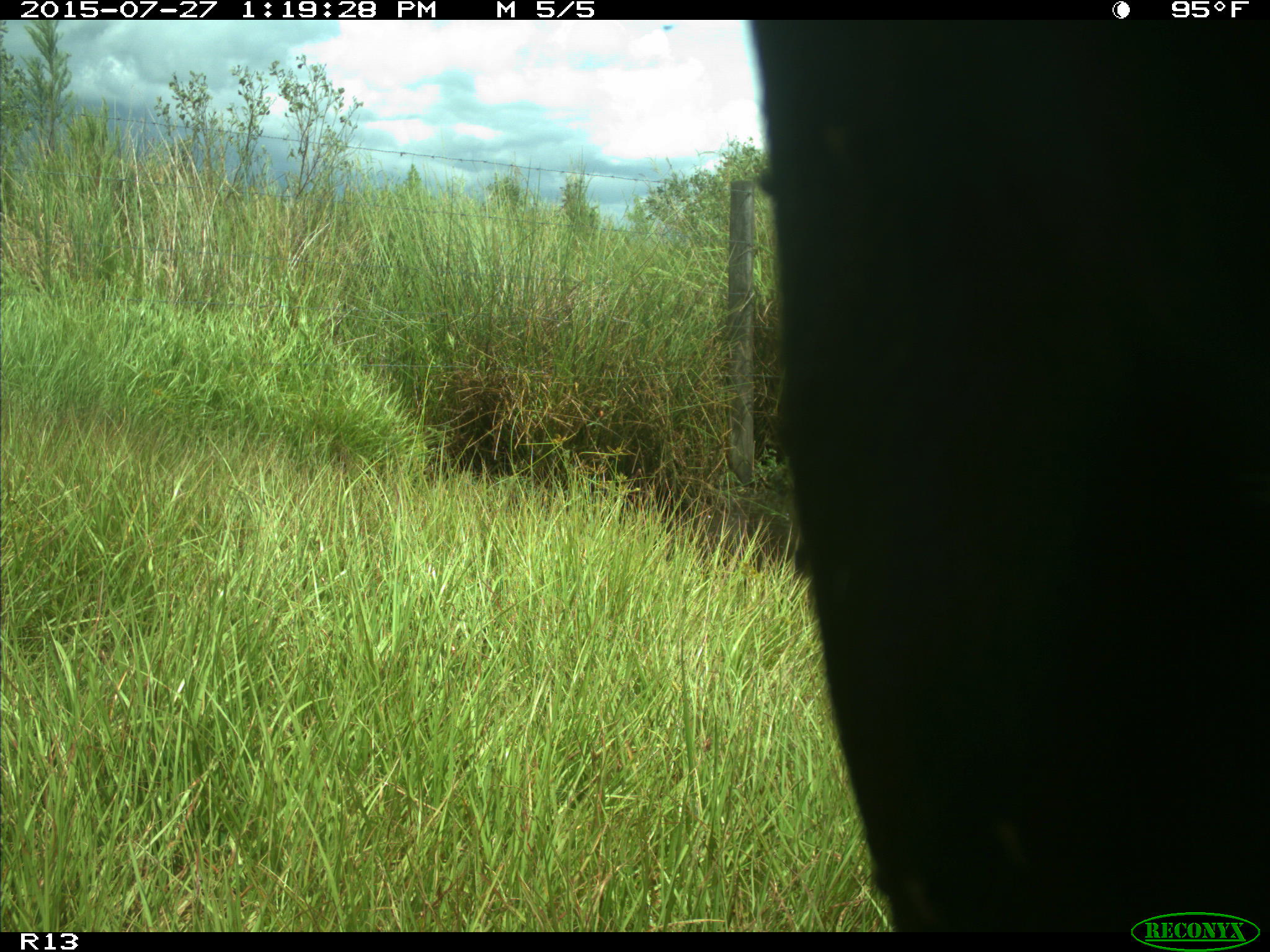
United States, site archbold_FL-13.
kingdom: Animalia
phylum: Chordata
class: Mammalia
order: Artiodactyla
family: Bovidae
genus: Bos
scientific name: Bos taurus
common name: domestic cow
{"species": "Bos taurus (domestic cow)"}